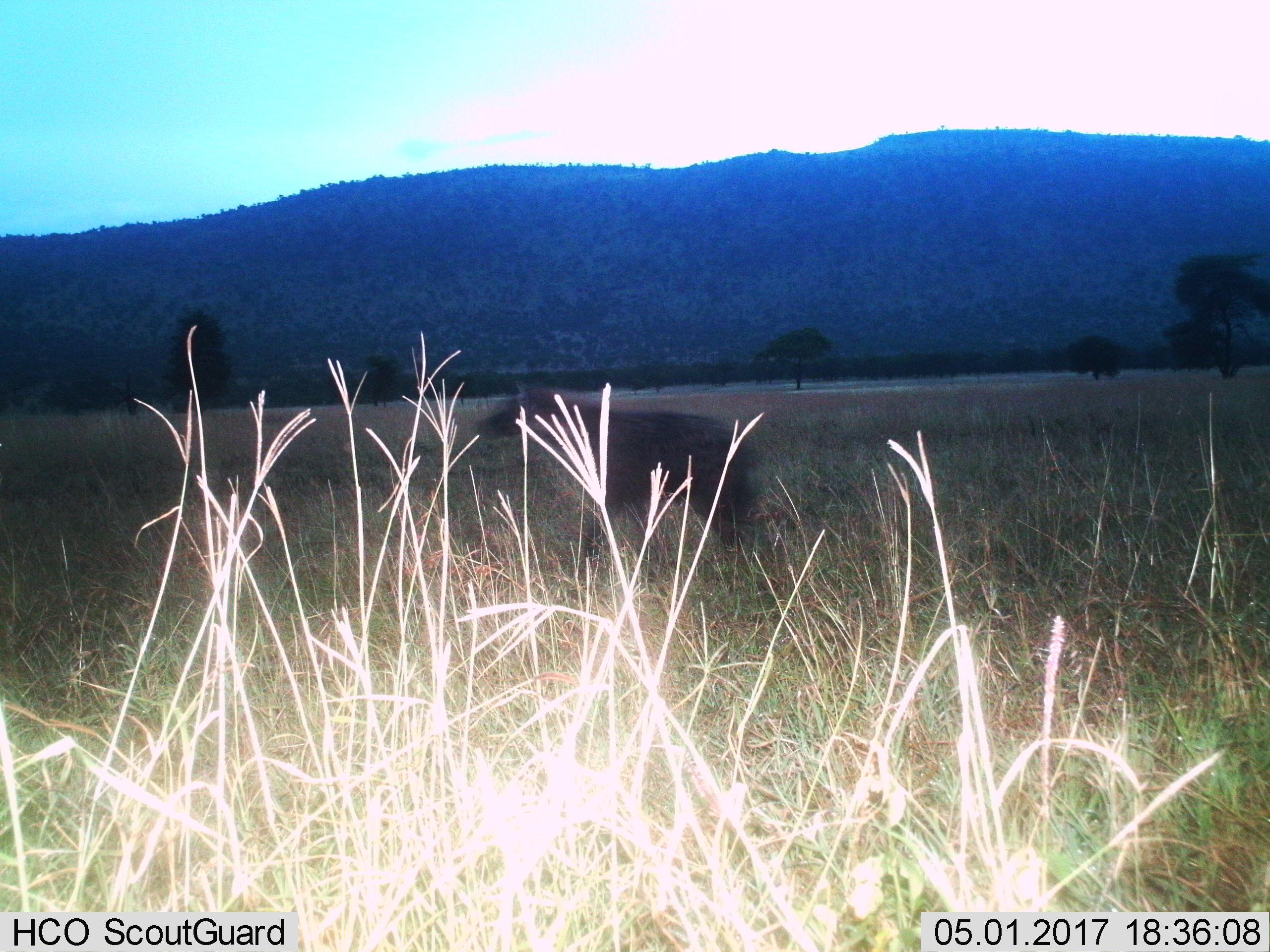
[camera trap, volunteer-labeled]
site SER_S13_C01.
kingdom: Animalia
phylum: Chordata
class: Mammalia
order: Carnivora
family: Hyaenidae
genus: Crocuta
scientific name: Crocuta crocuta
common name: spotted hyena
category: hyenaspotted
Hyenaspotted (spotted hyena) (Crocuta crocuta), count 1. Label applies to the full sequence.